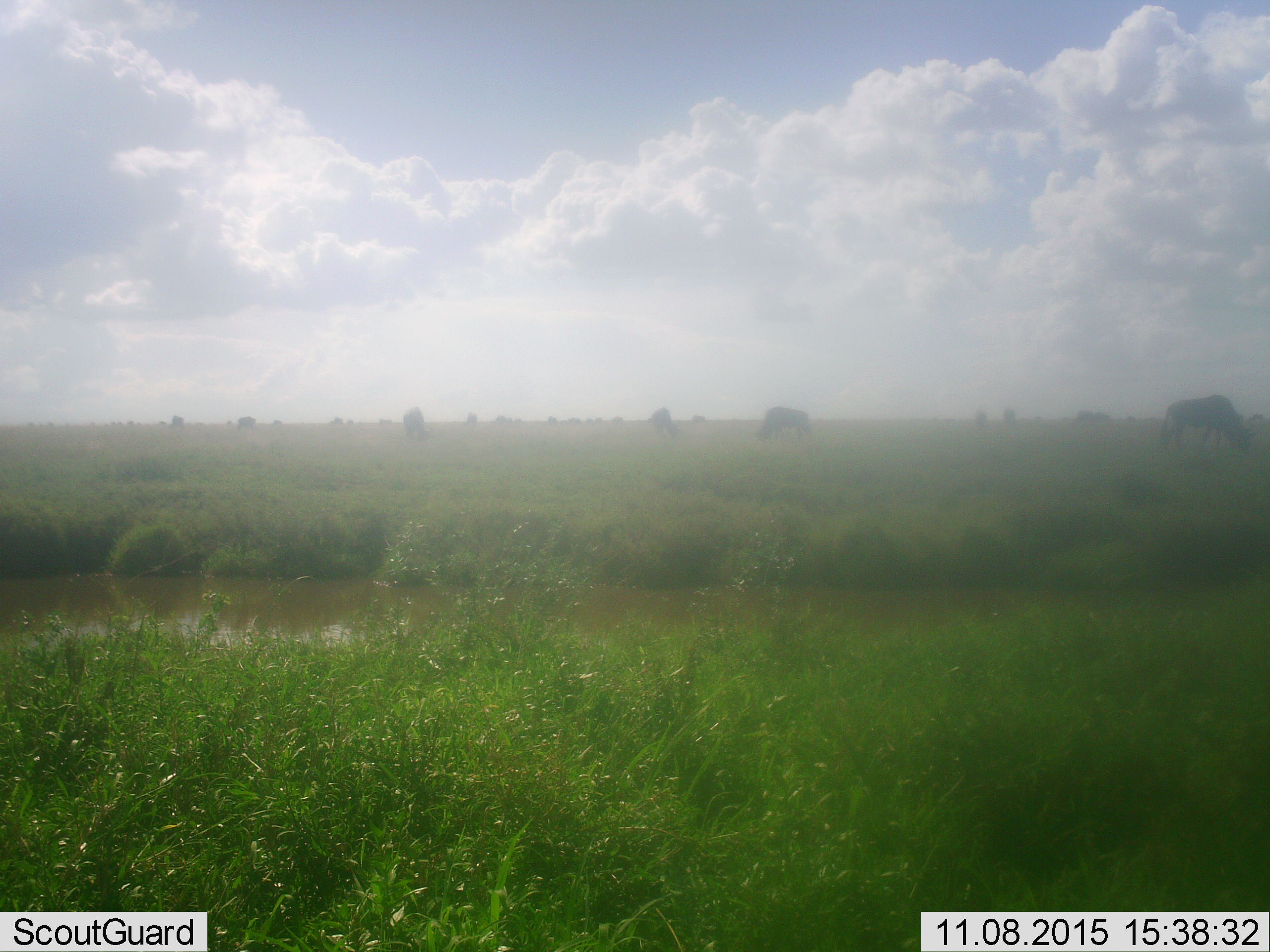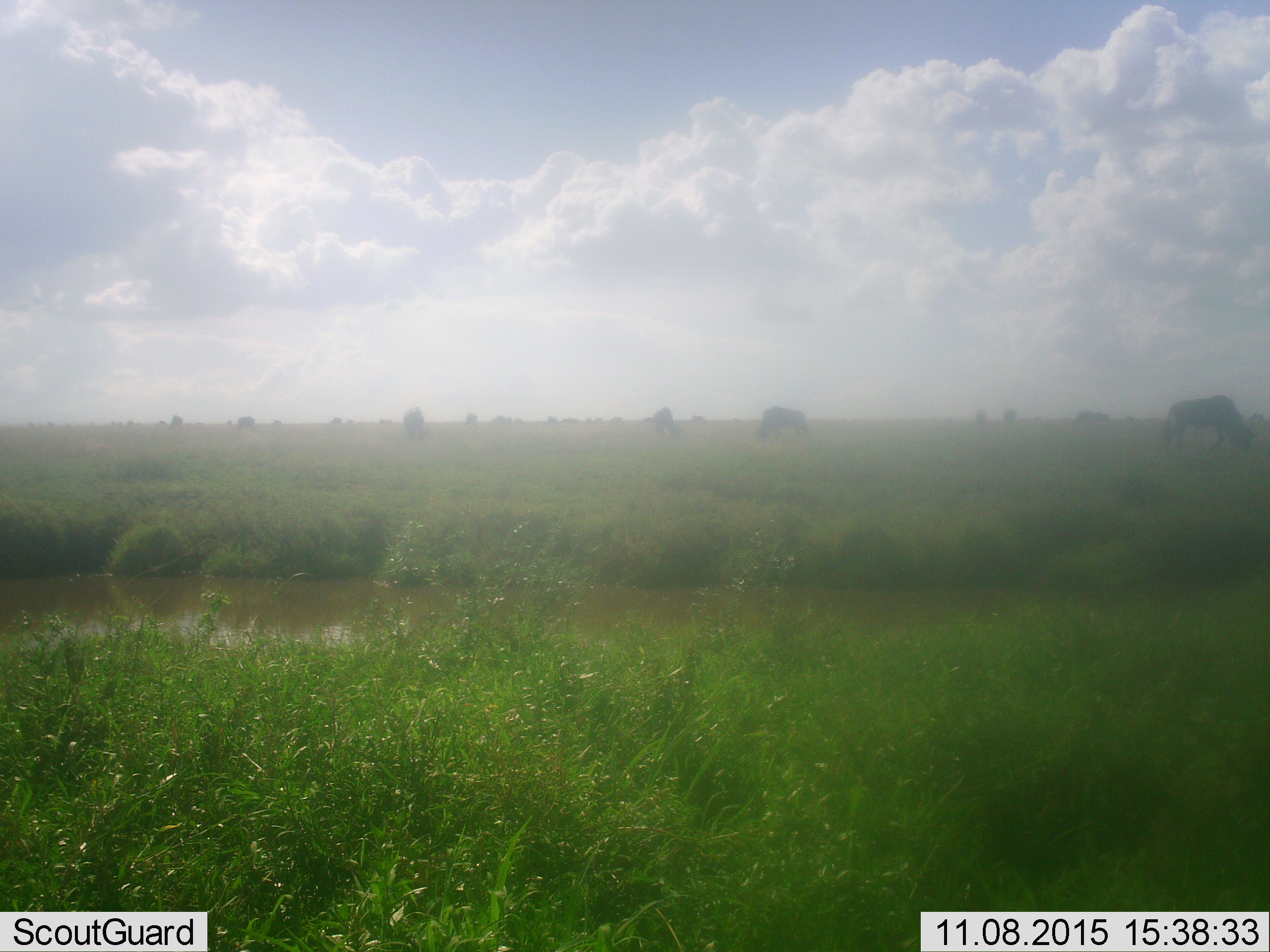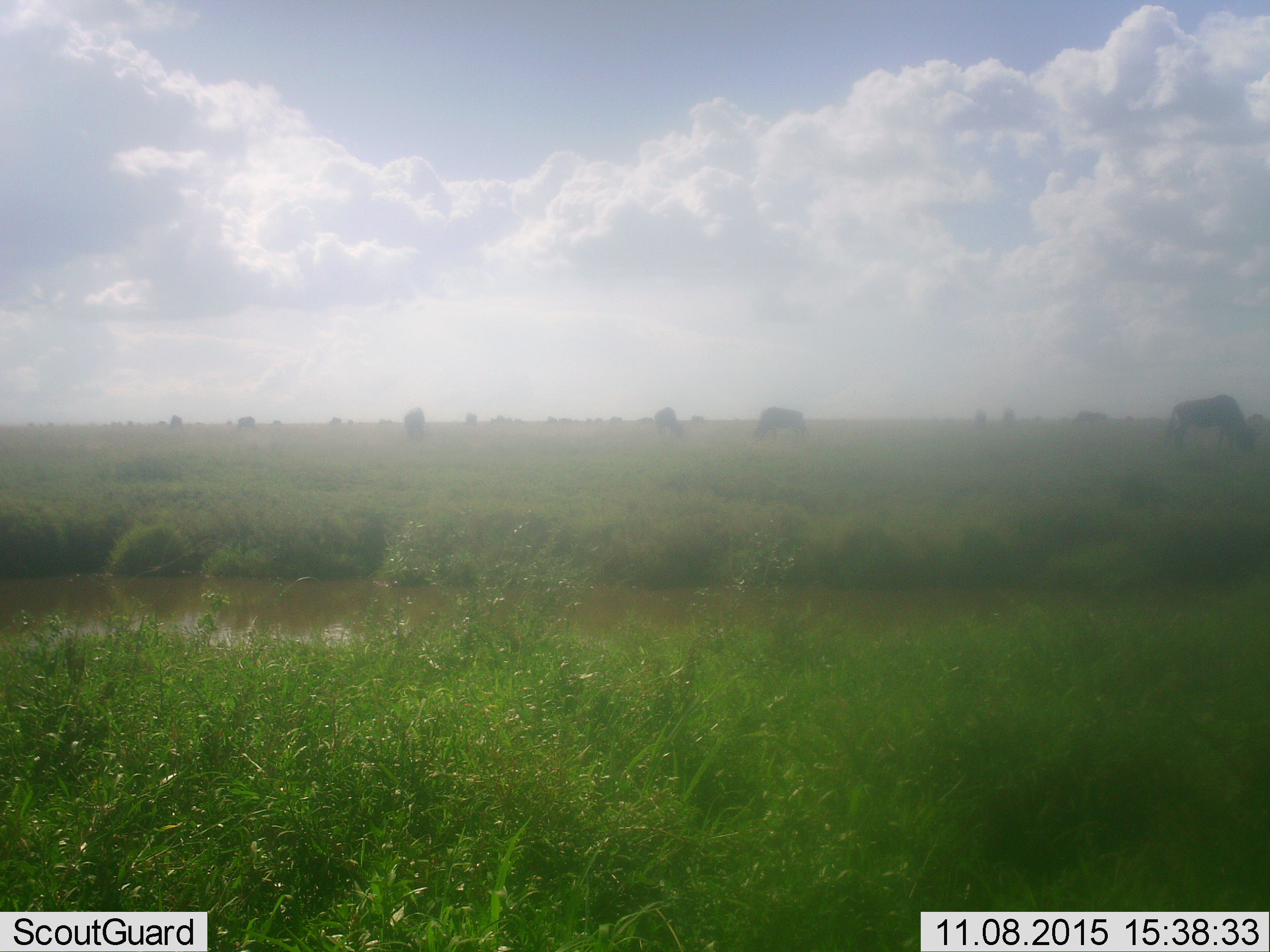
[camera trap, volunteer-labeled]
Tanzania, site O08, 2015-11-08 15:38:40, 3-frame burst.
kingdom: Animalia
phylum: Chordata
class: Mammalia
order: Artiodactyla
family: Bovidae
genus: Connochaetes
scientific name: Connochaetes taurinus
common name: blue wildebeest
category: wildebeest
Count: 11-50.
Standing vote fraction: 33%.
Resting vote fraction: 0%.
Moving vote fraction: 50%.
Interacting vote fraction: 0%.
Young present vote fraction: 0%.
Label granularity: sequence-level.